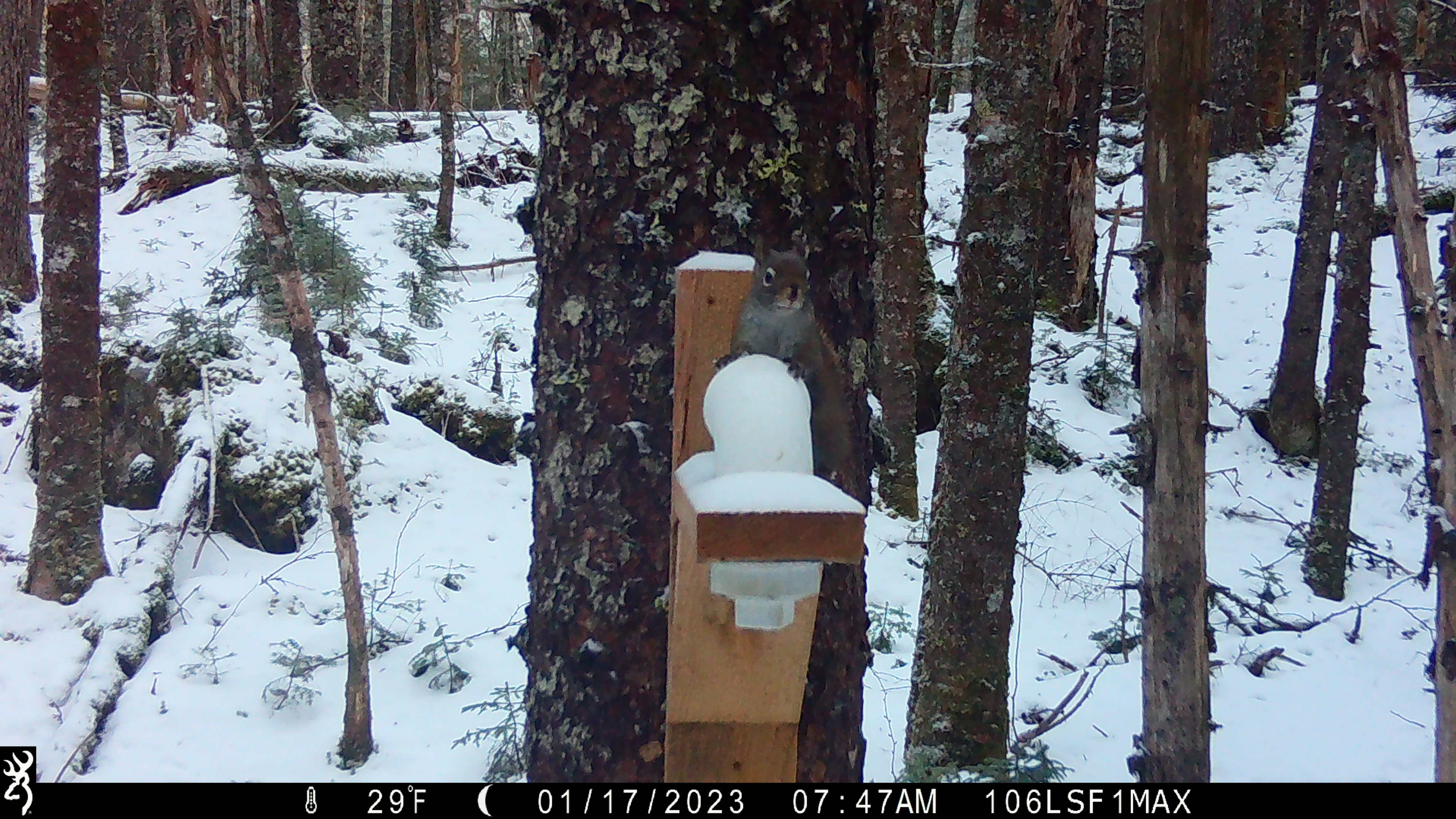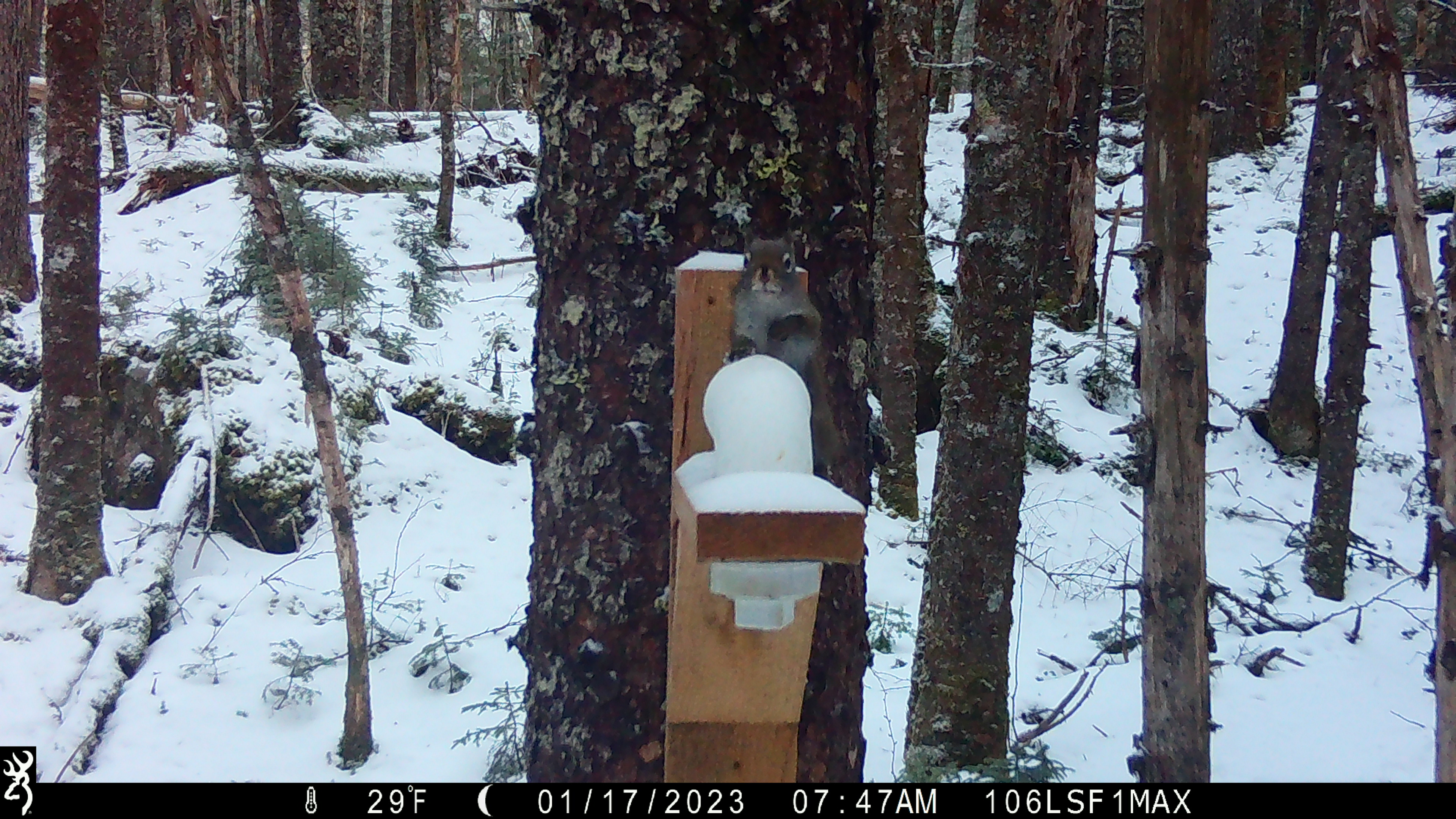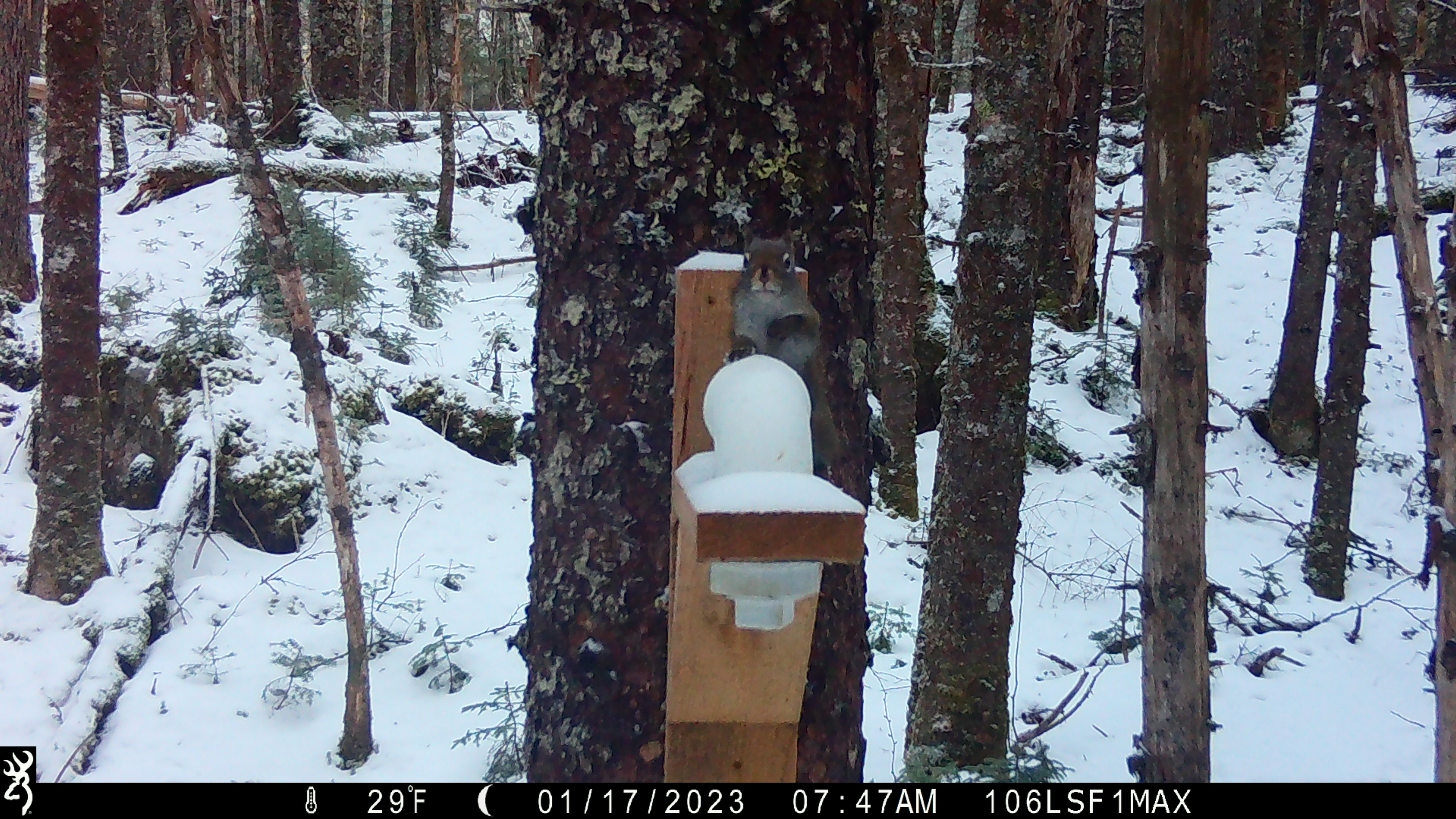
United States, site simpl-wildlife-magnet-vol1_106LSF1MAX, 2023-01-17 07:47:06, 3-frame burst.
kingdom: Animalia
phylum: Chordata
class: Mammalia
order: Rodentia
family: Sciuridae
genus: Tamiasciurus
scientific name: Tamiasciurus hudsonicus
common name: red squirrel